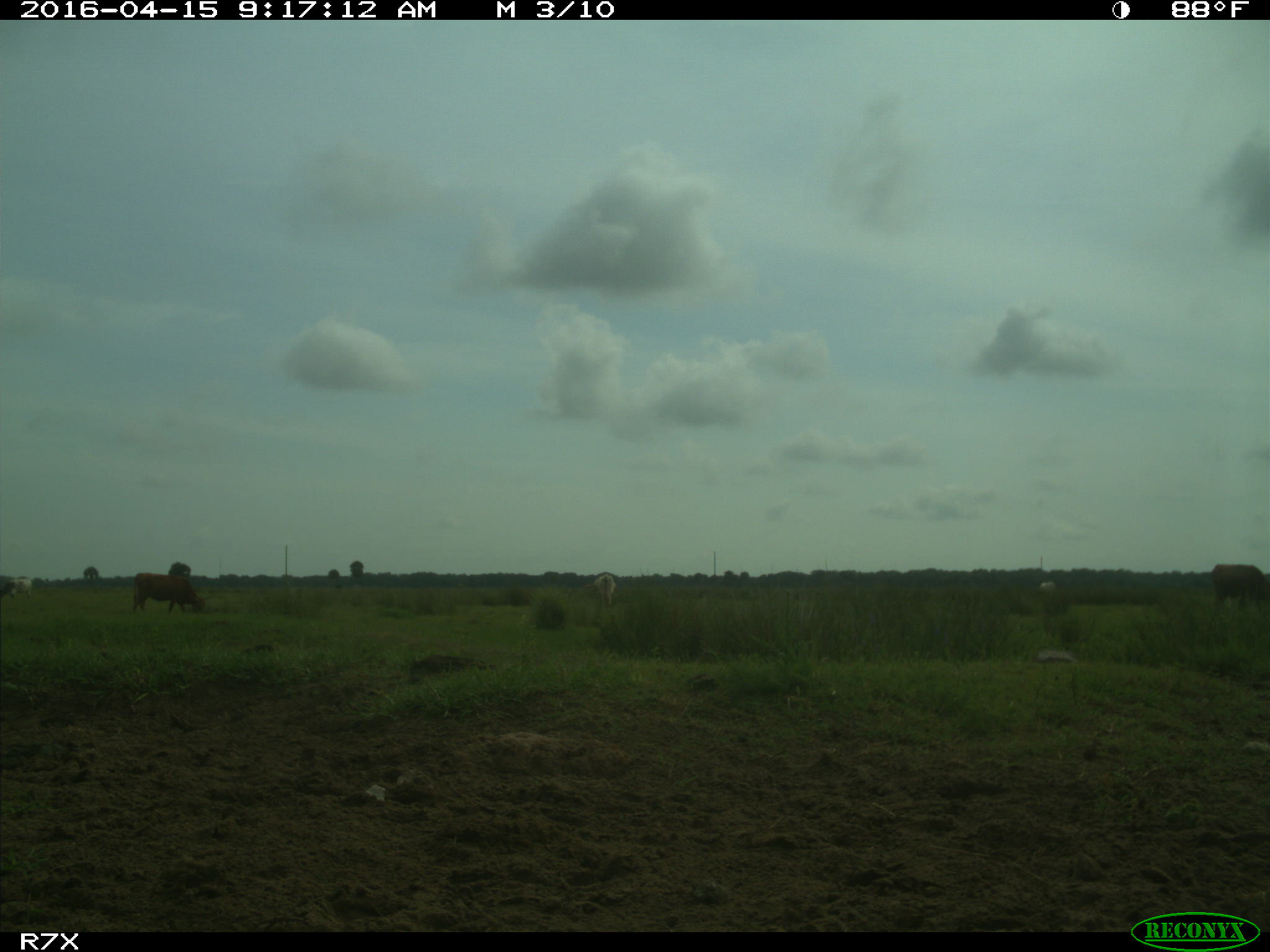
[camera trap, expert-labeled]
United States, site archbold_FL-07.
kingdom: Animalia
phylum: Chordata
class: Mammalia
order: Artiodactyla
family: Bovidae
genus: Bos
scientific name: Bos taurus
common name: domestic cow